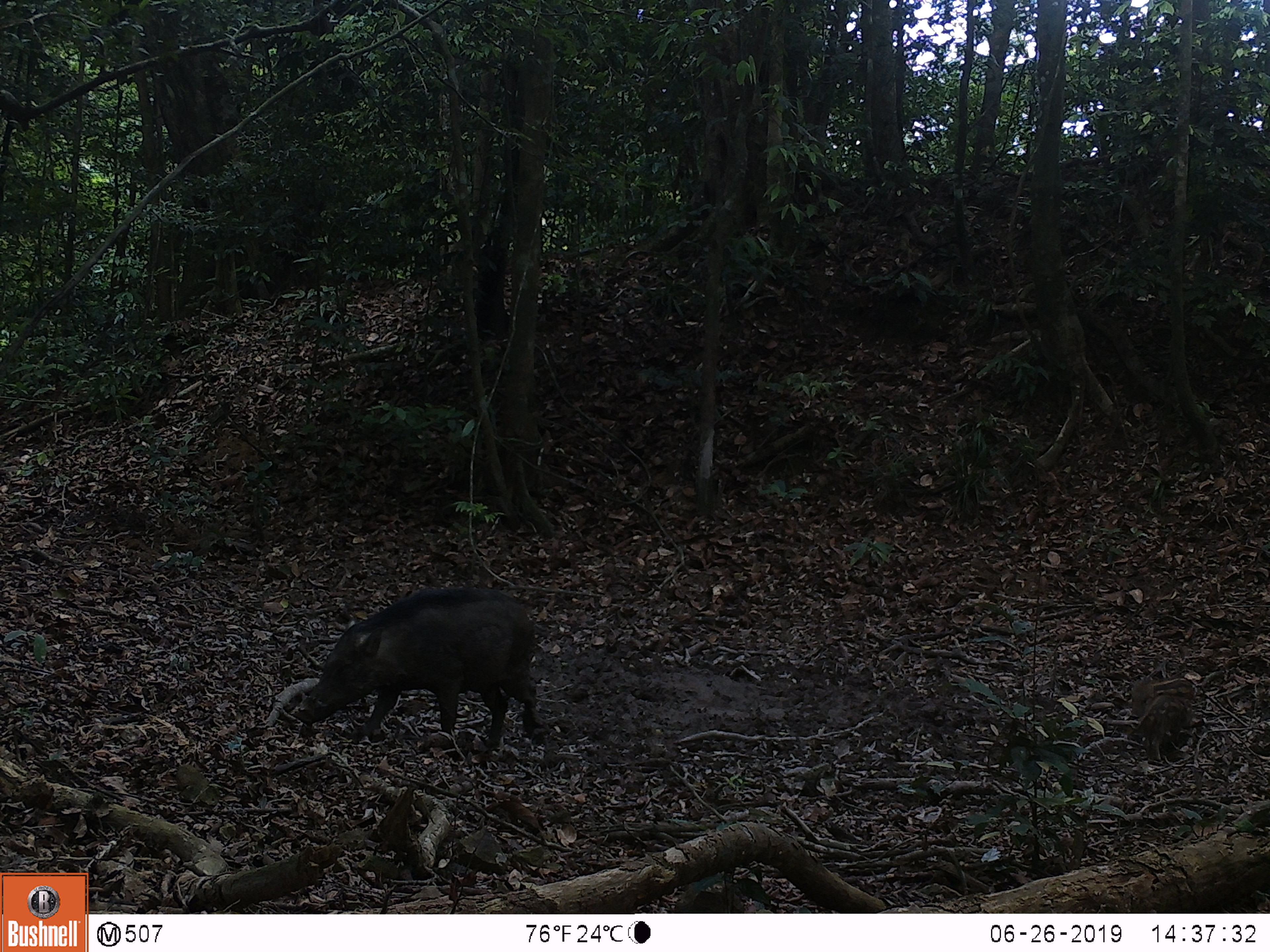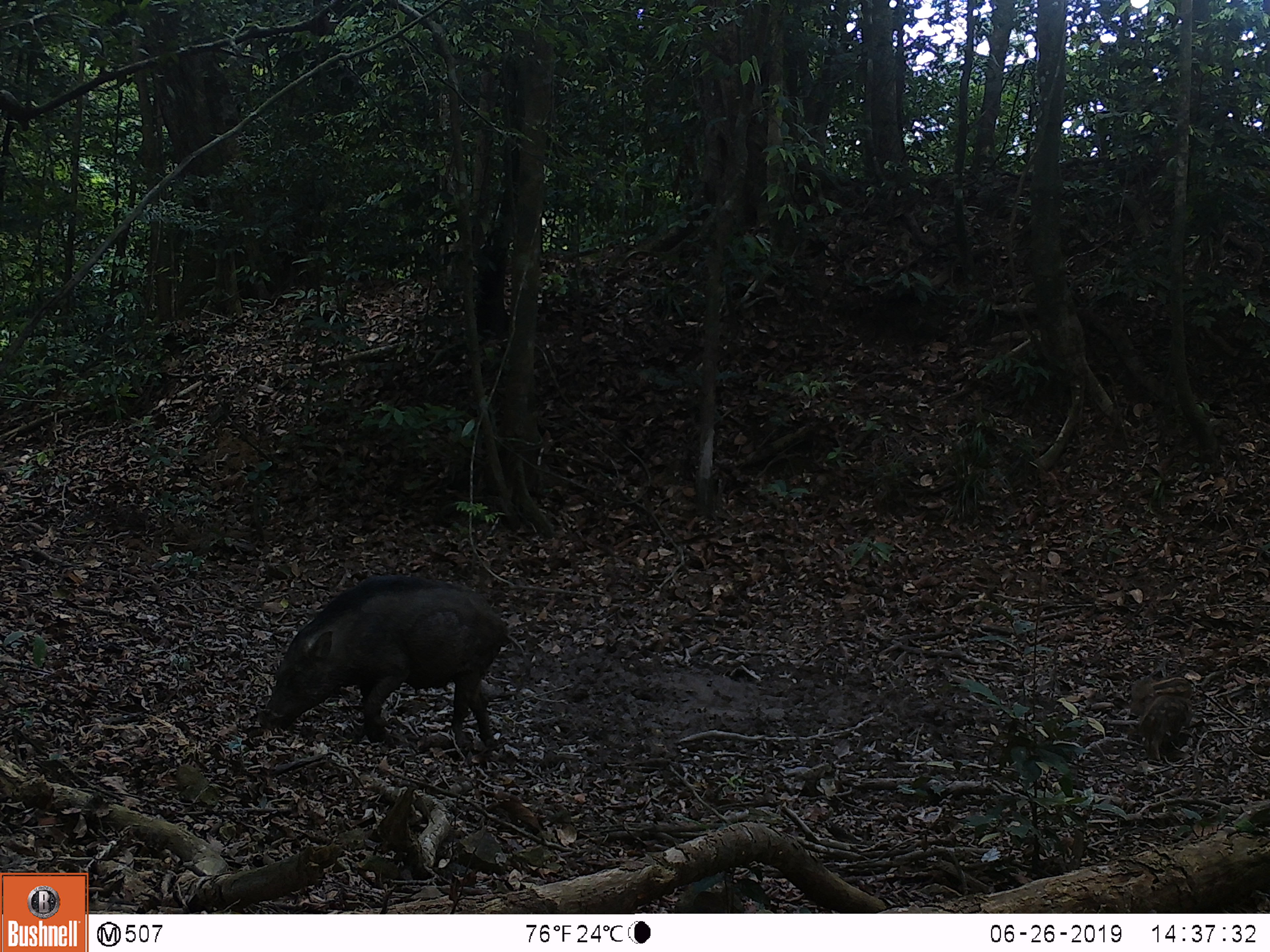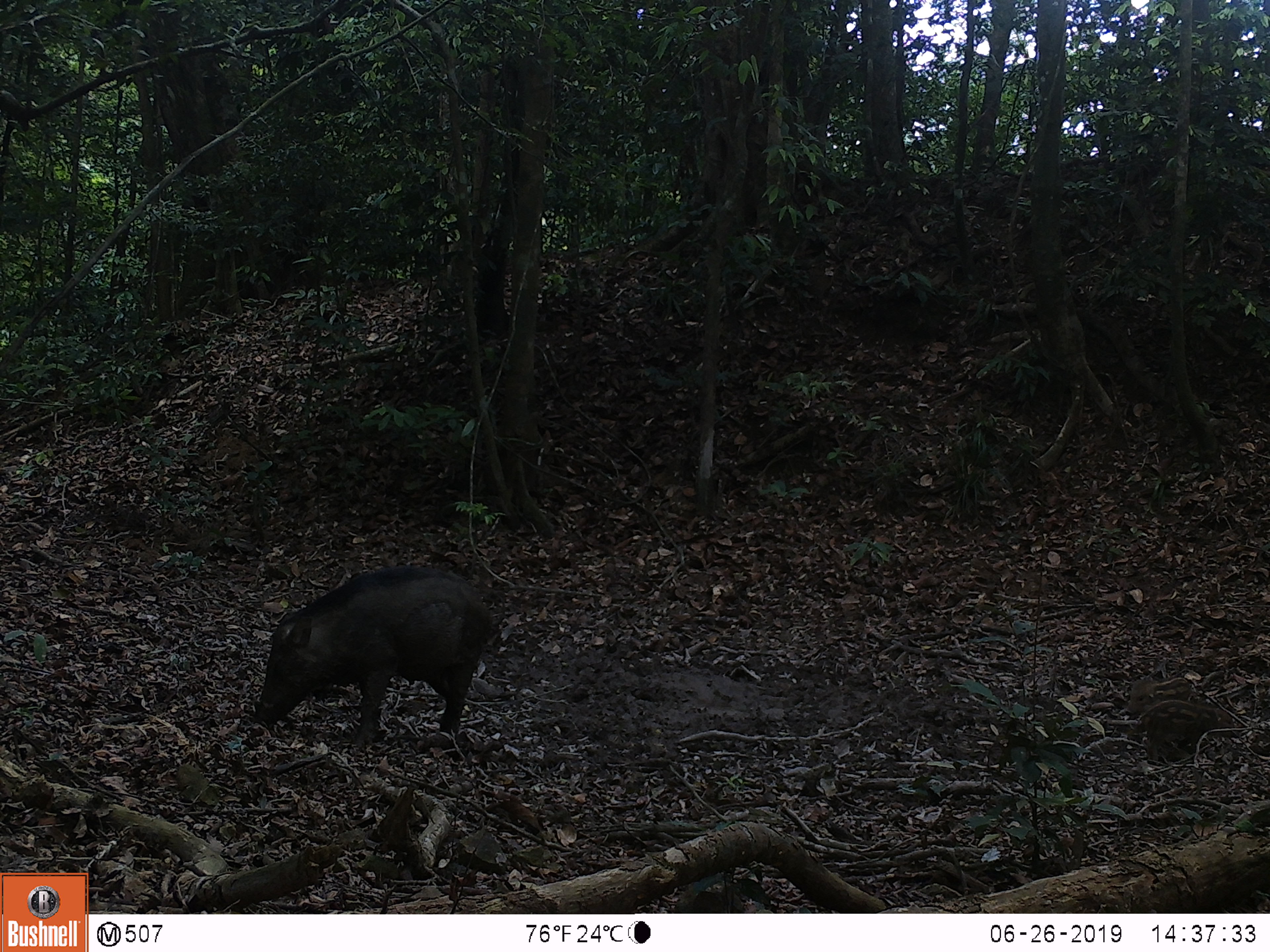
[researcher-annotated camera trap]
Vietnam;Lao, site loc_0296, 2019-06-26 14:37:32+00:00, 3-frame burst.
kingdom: Animalia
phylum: Chordata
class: Mammalia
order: Artiodactyla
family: Suidae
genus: Sus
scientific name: Sus scrofa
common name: eurasian wild pig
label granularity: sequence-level